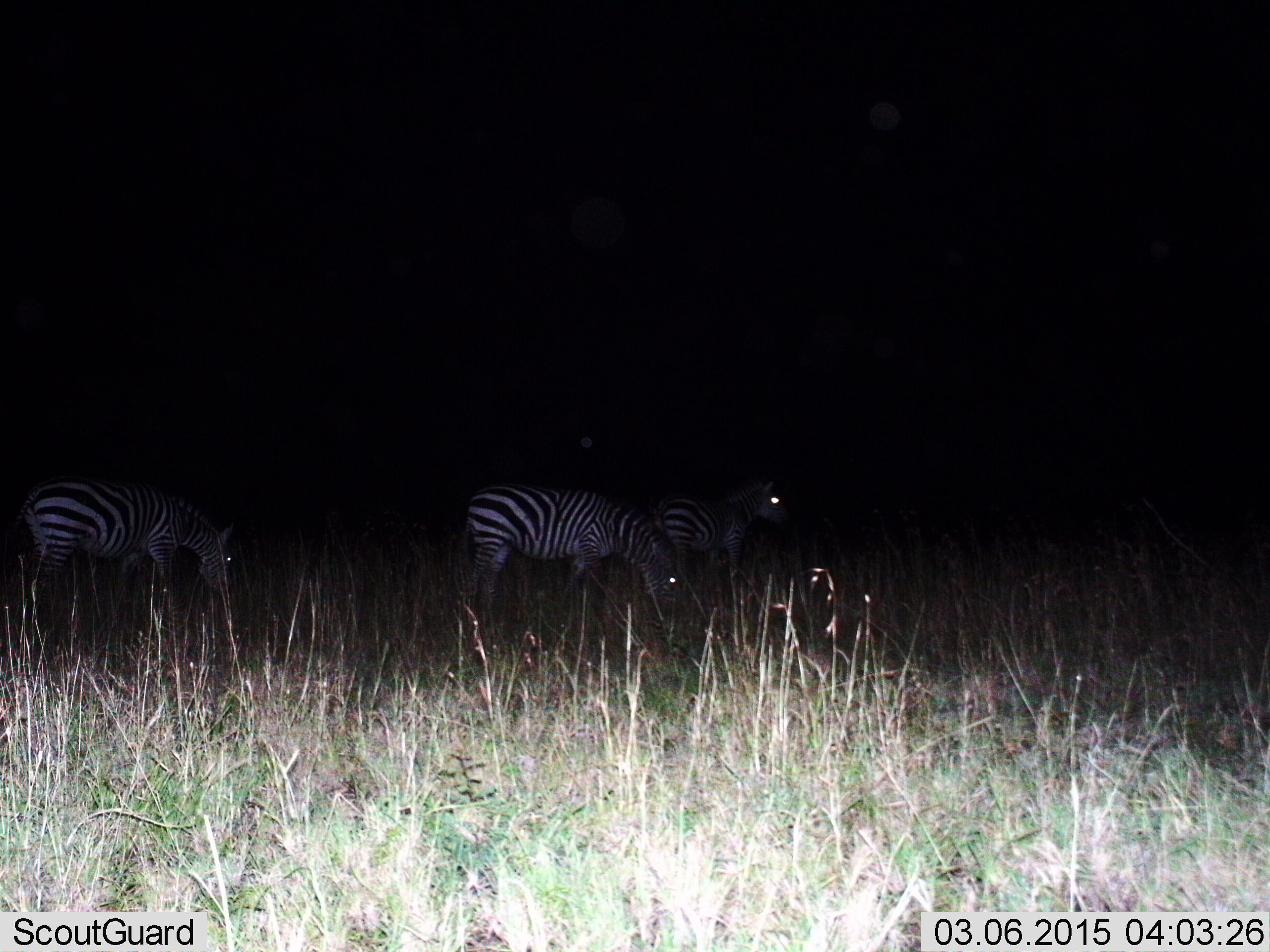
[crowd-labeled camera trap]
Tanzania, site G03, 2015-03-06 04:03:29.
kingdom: Animalia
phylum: Chordata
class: Mammalia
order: Perissodactyla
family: Equidae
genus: Equus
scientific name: Equus quagga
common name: plains zebra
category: zebra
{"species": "zebra (plains zebra) (Equus quagga)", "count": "3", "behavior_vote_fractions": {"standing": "40%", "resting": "0%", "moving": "10%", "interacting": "0%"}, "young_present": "0%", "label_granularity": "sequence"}